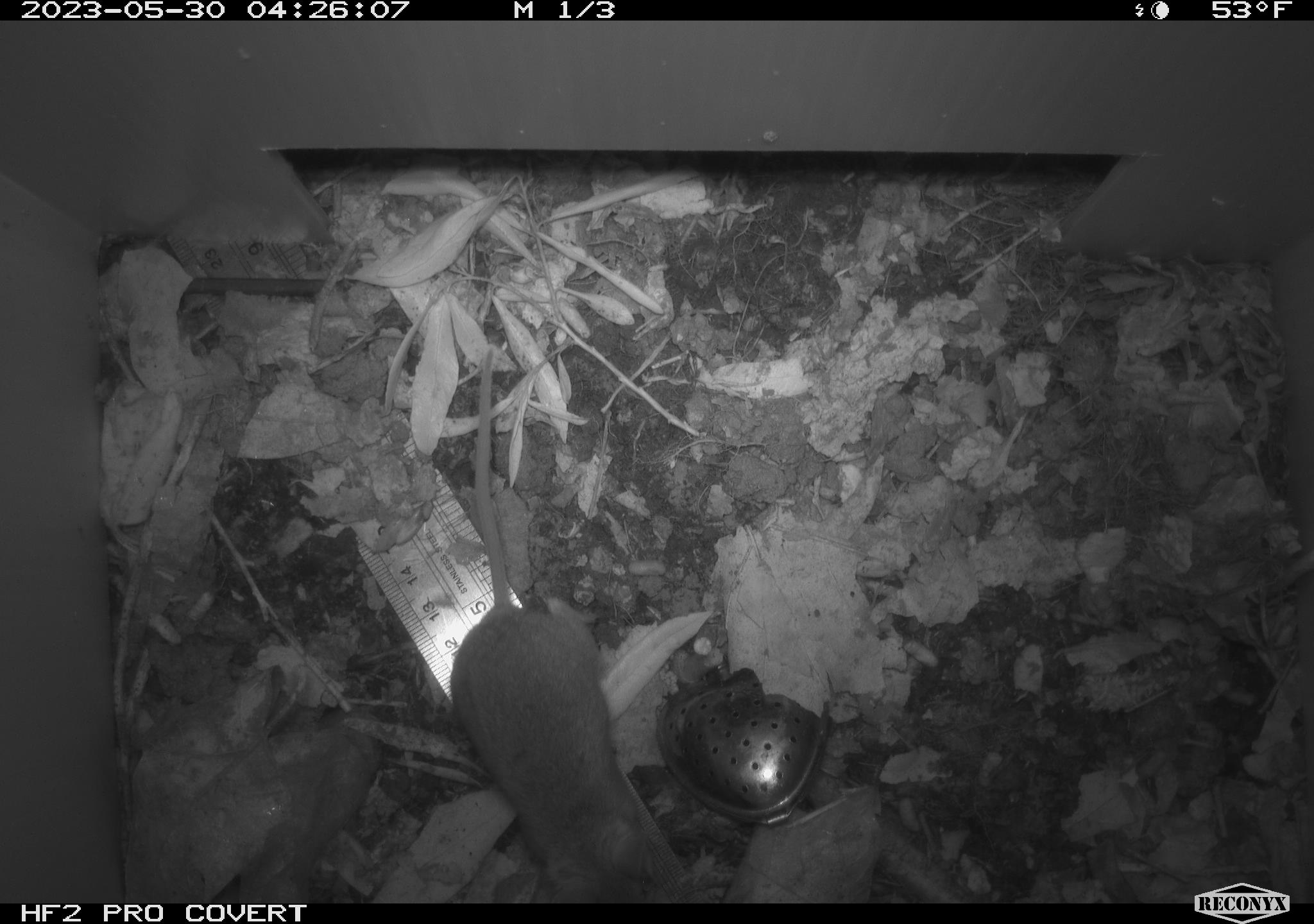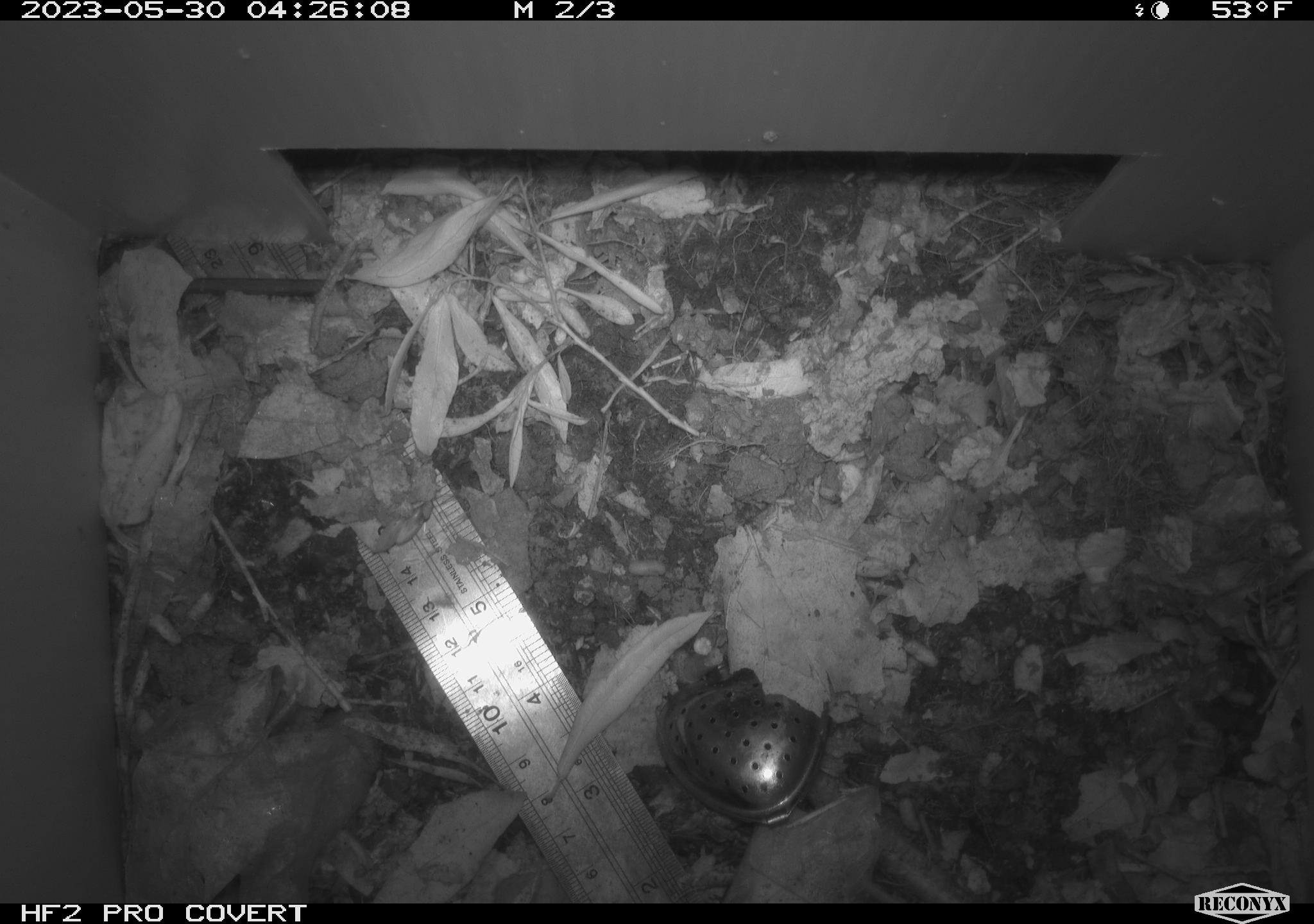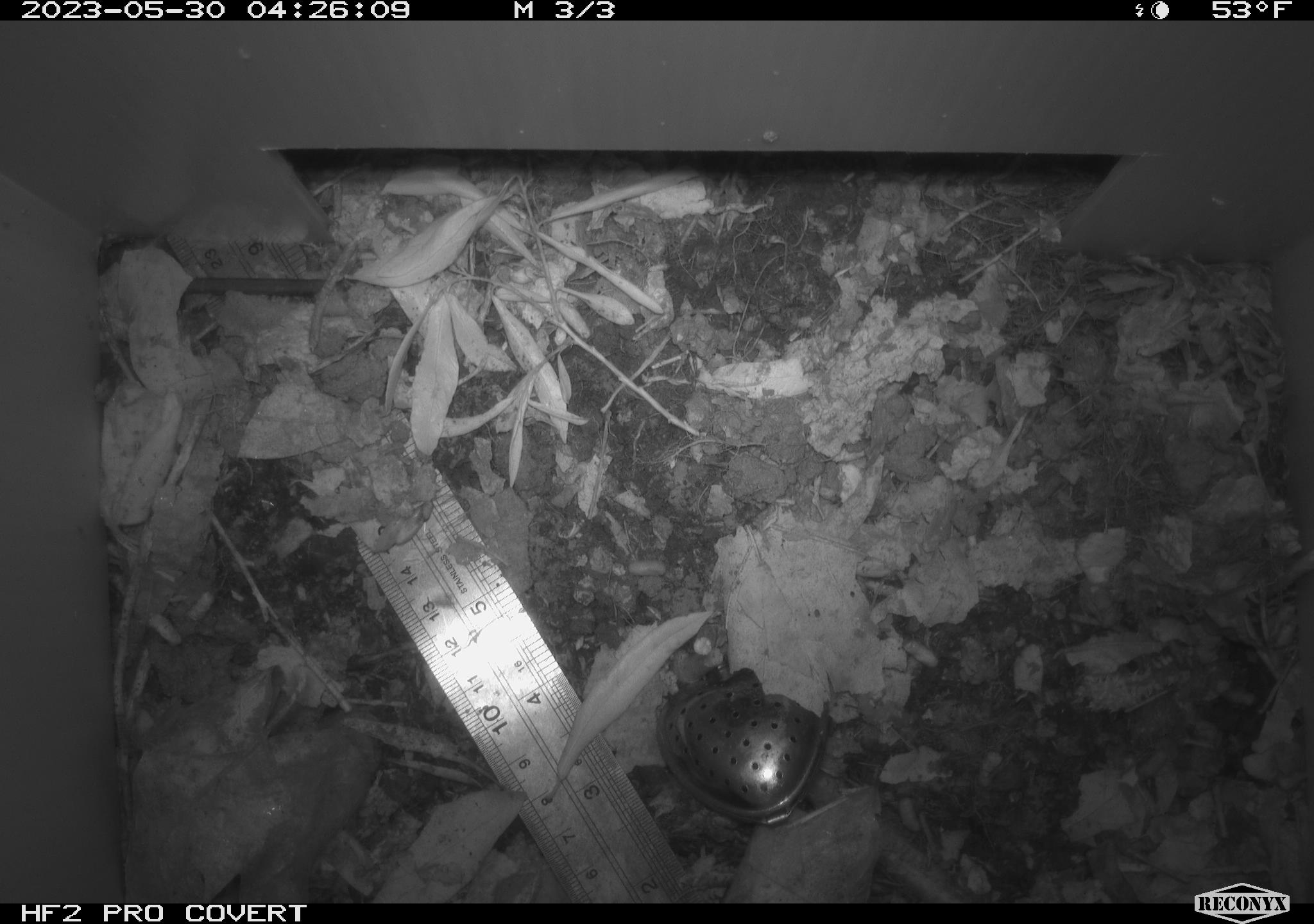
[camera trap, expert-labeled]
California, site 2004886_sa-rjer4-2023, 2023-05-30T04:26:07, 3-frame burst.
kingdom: Animalia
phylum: Chordata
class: Mammalia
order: Rodentia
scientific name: Rodentia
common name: mouse species